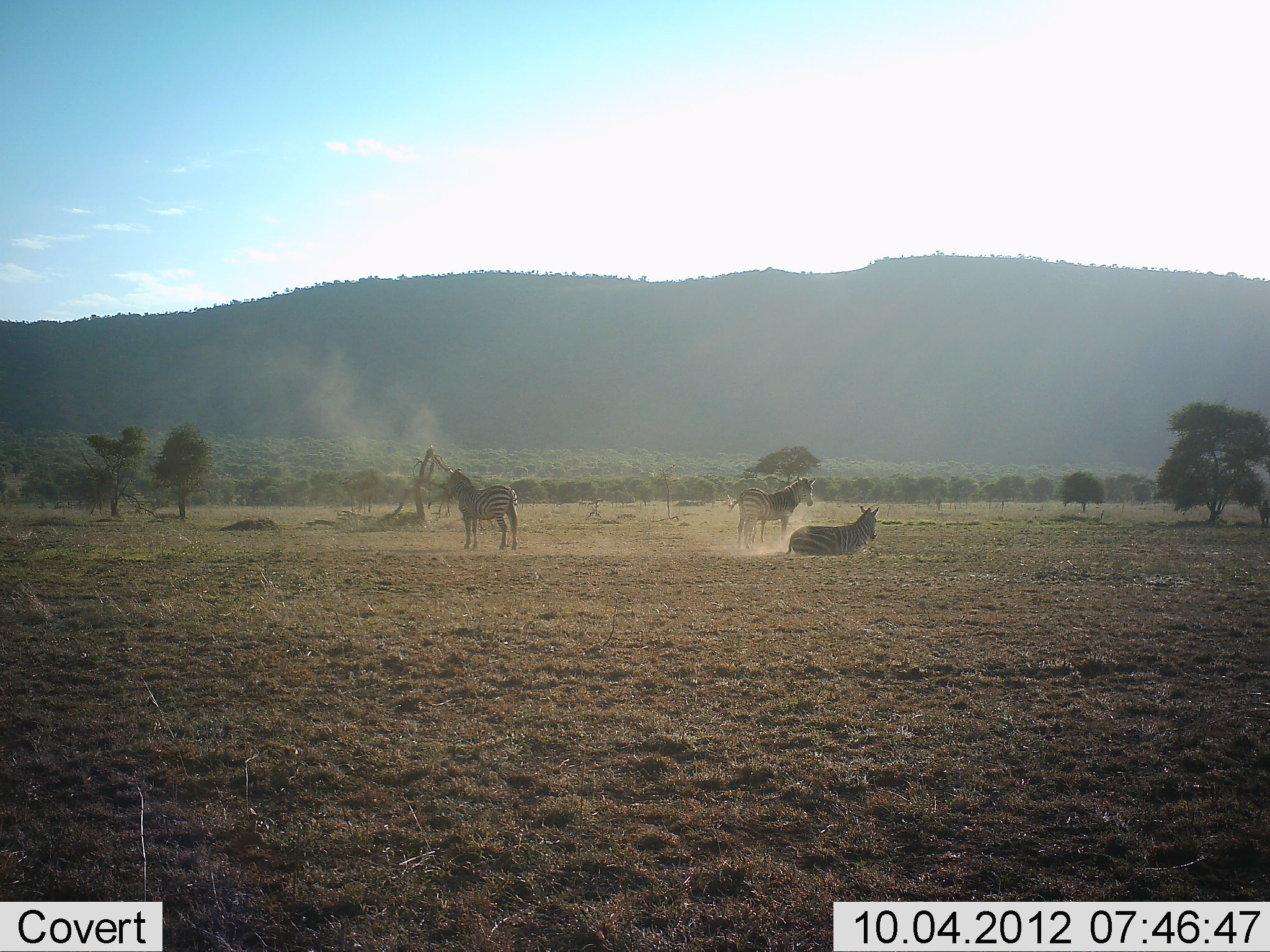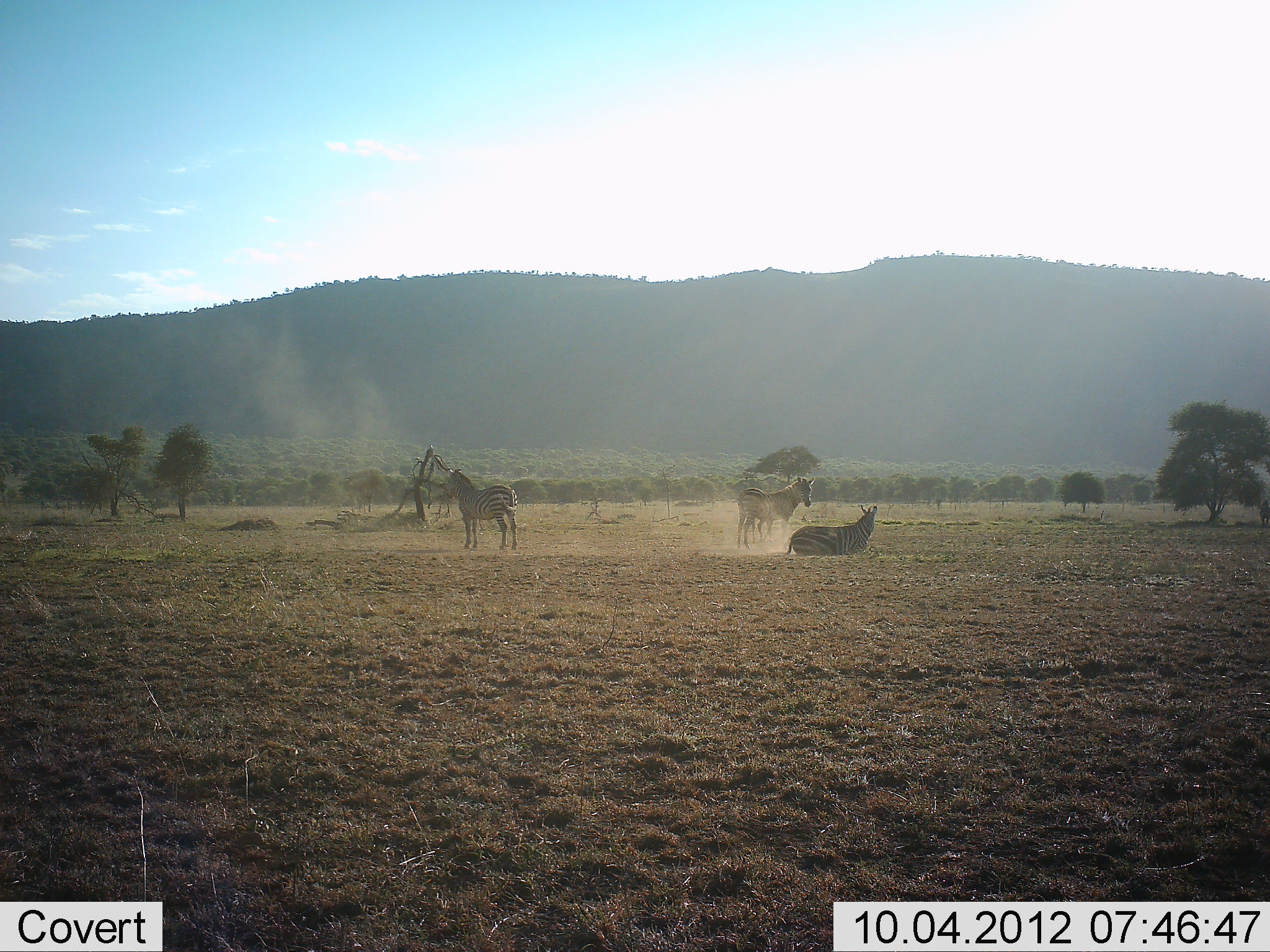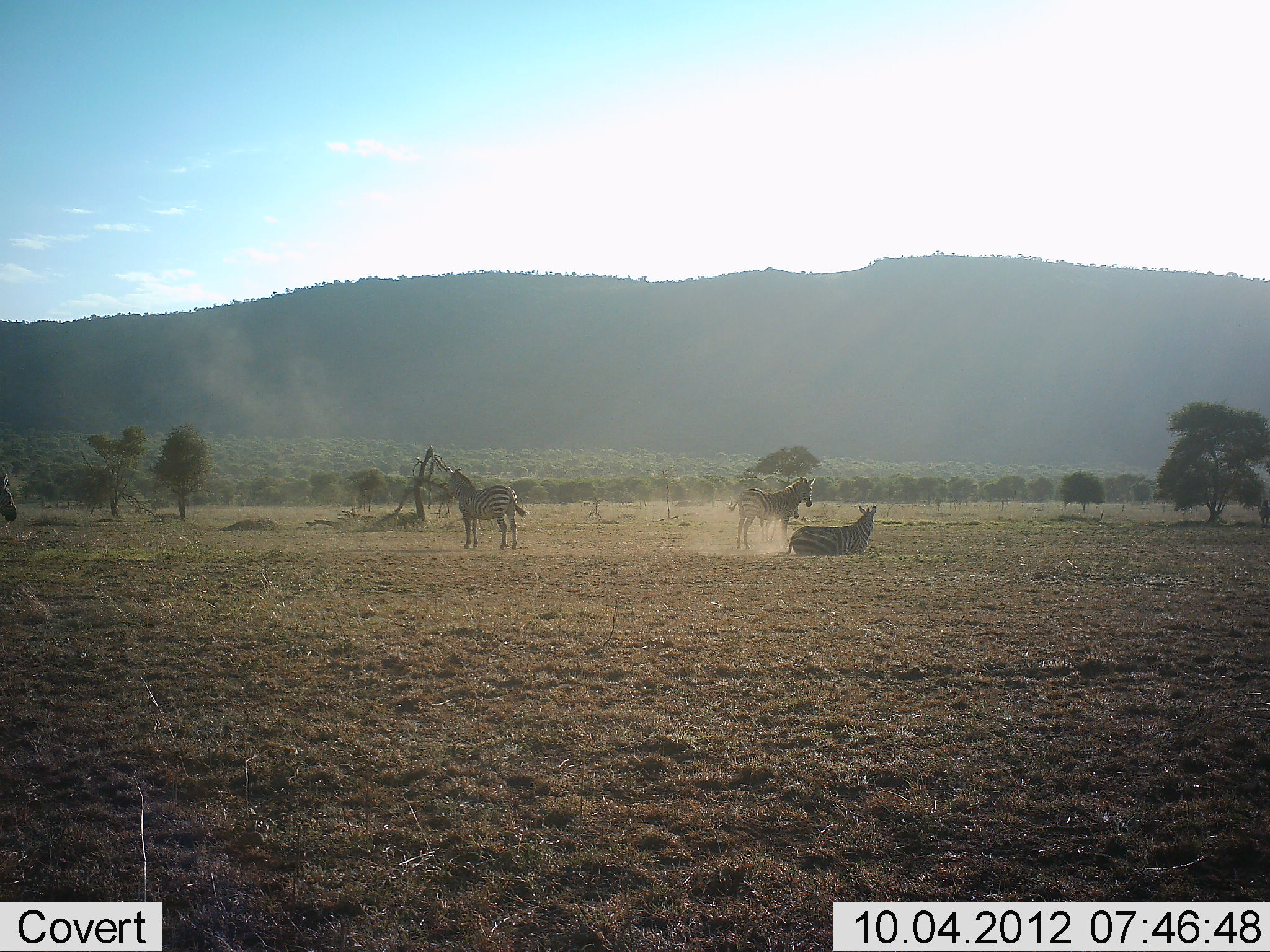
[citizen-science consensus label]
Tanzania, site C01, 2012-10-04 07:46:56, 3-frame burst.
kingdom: Animalia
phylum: Chordata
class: Mammalia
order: Perissodactyla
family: Equidae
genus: Equus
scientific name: Equus quagga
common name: plains zebra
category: zebra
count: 5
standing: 90%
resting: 80%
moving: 30%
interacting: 0%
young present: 20%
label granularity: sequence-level